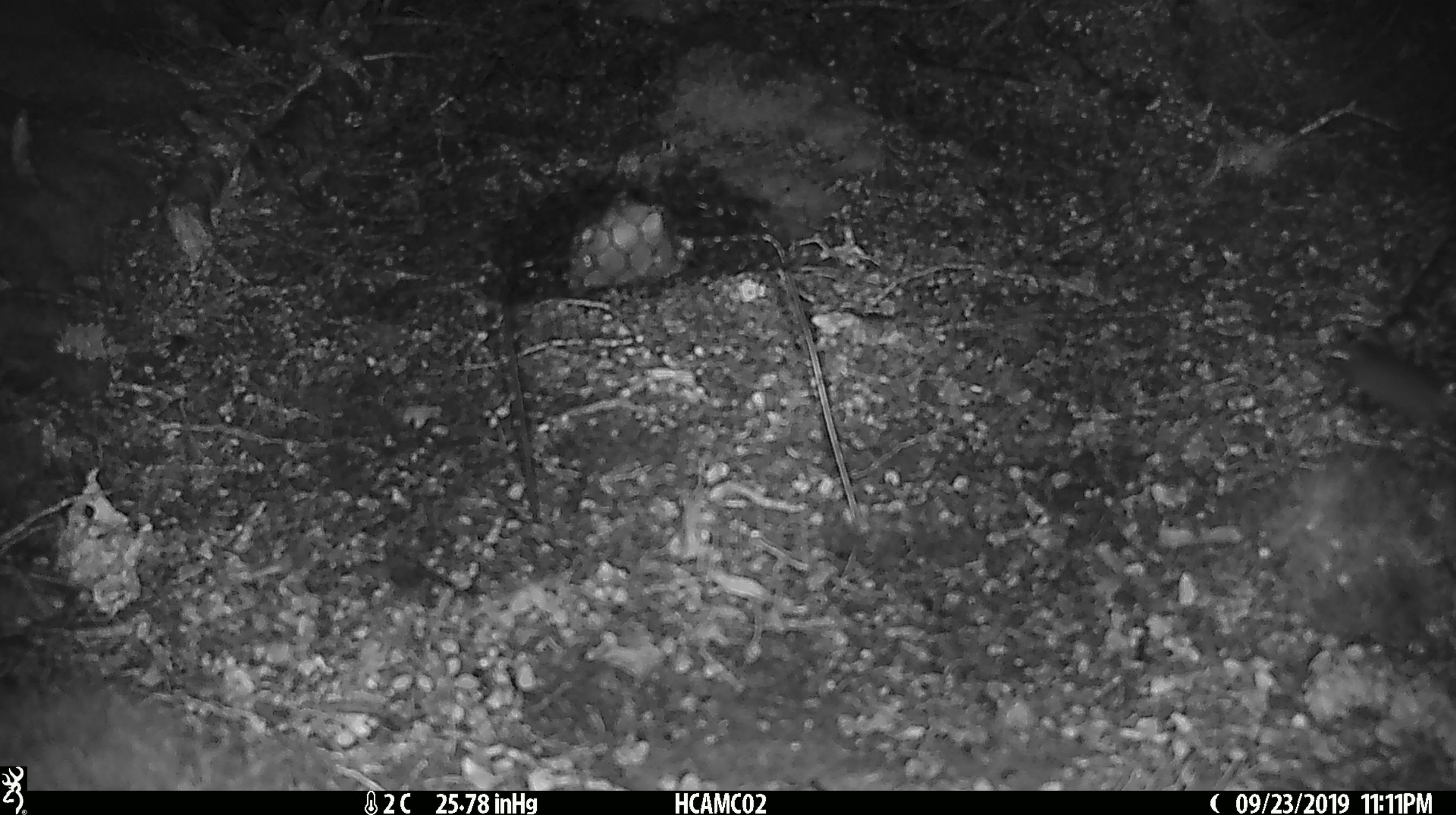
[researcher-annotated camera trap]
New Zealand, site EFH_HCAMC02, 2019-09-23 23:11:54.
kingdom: Animalia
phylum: Chordata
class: Mammalia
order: Rodentia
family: Muridae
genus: Mus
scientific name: Mus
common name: mouse